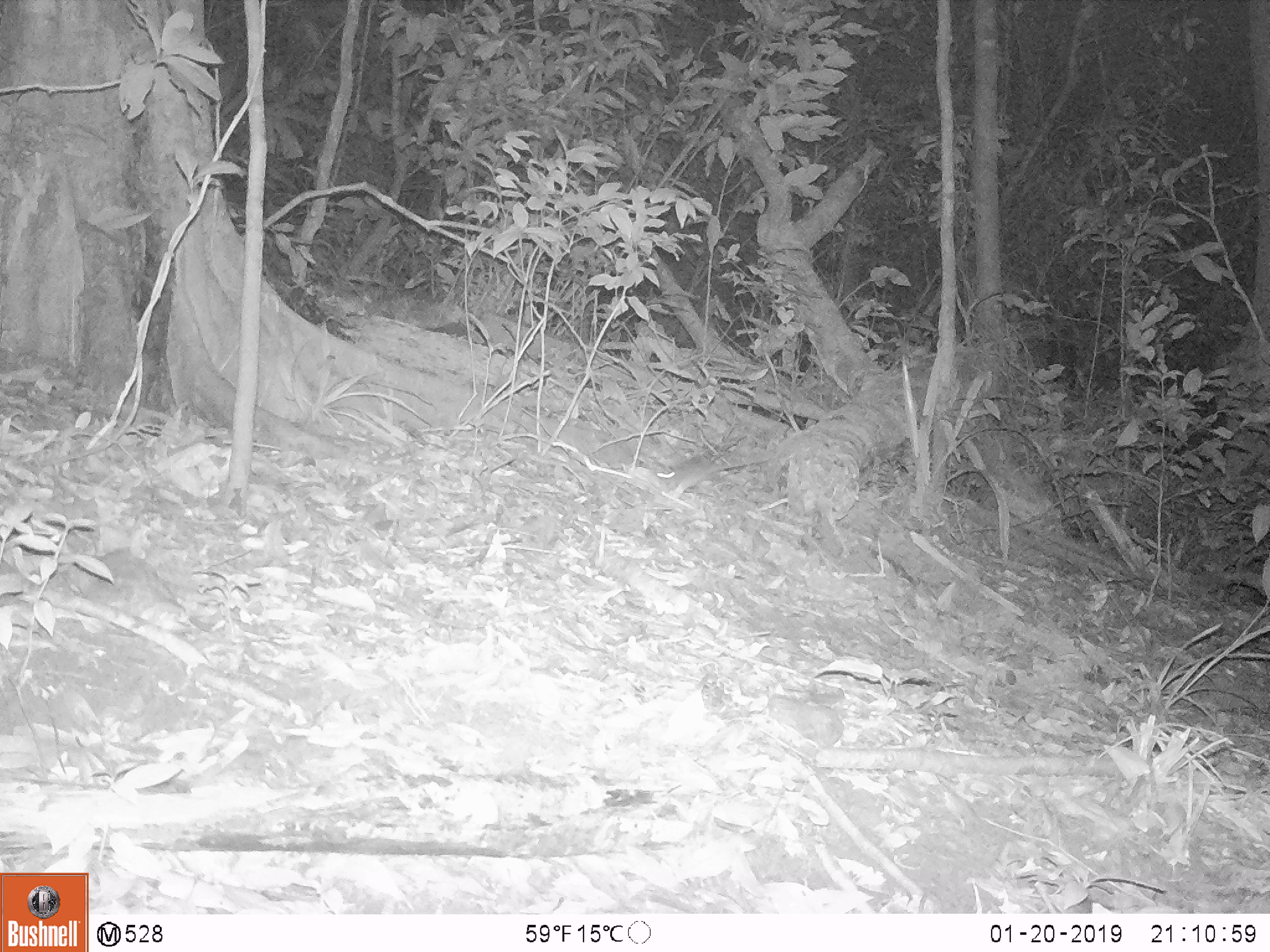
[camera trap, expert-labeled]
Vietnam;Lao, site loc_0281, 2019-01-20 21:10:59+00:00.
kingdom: Animalia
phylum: Chordata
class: Mammalia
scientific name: Mammalia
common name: mammal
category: unidentified small mammal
Unidentified small mammal (mammal) (Mammalia). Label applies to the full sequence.